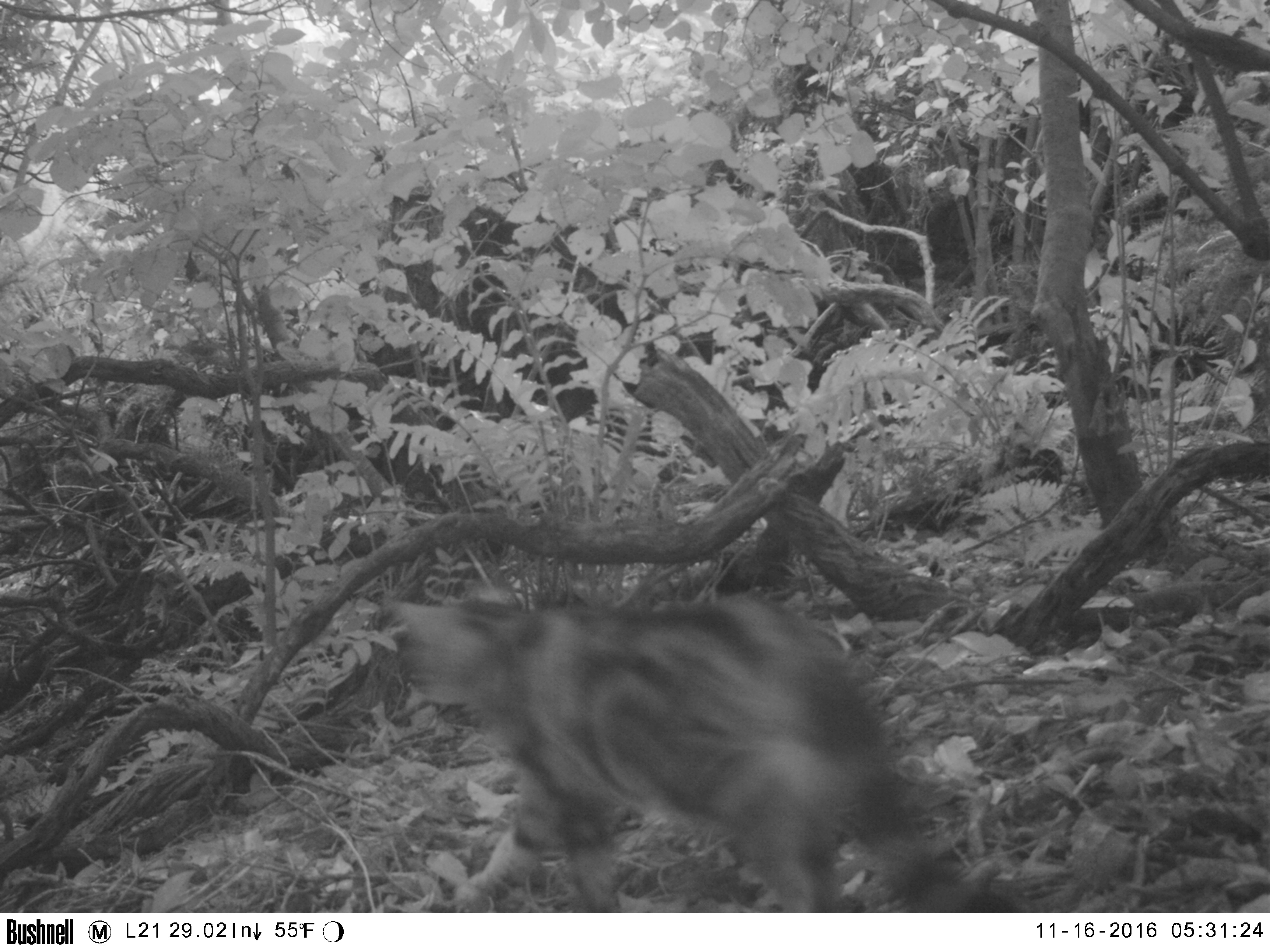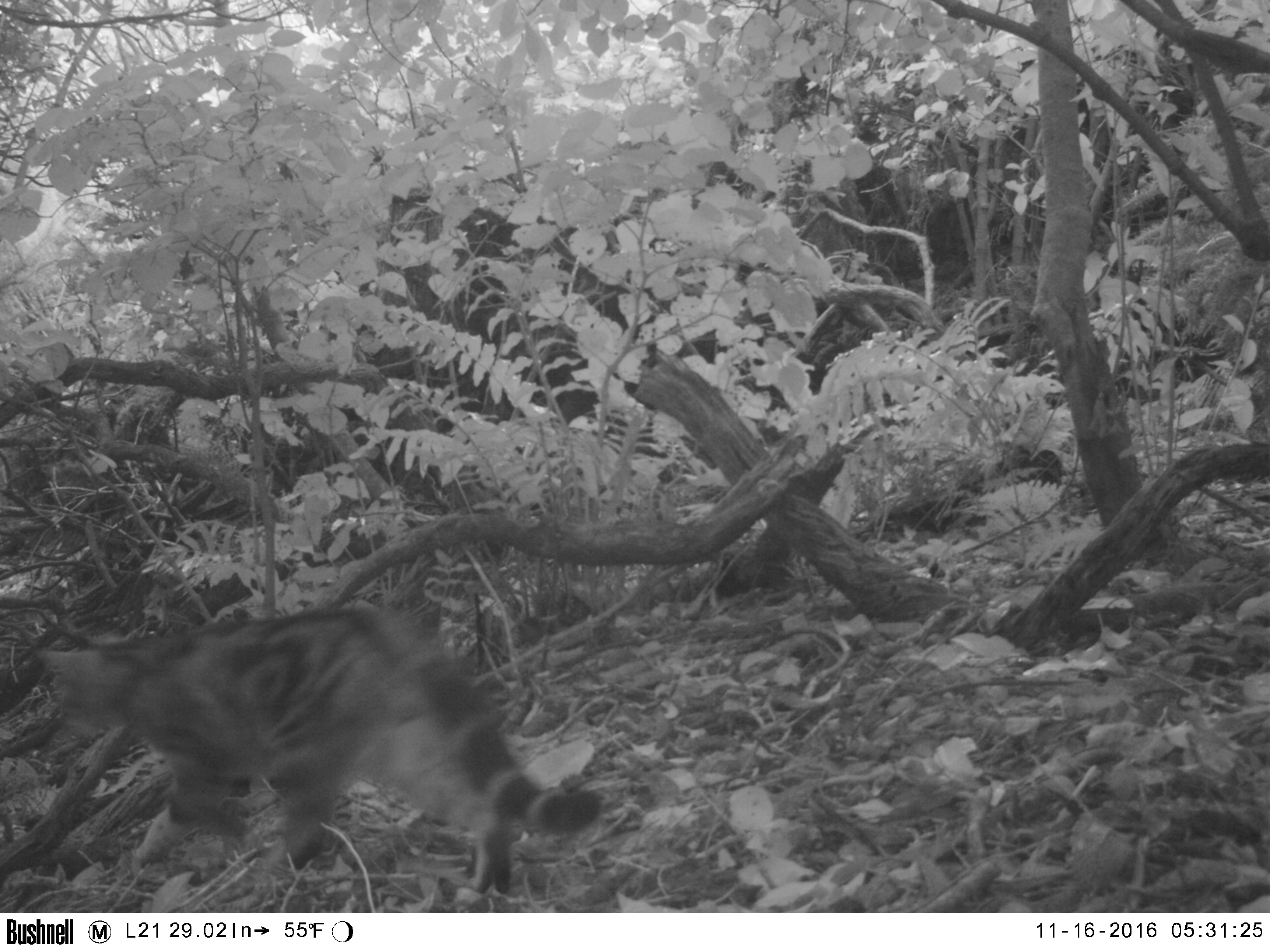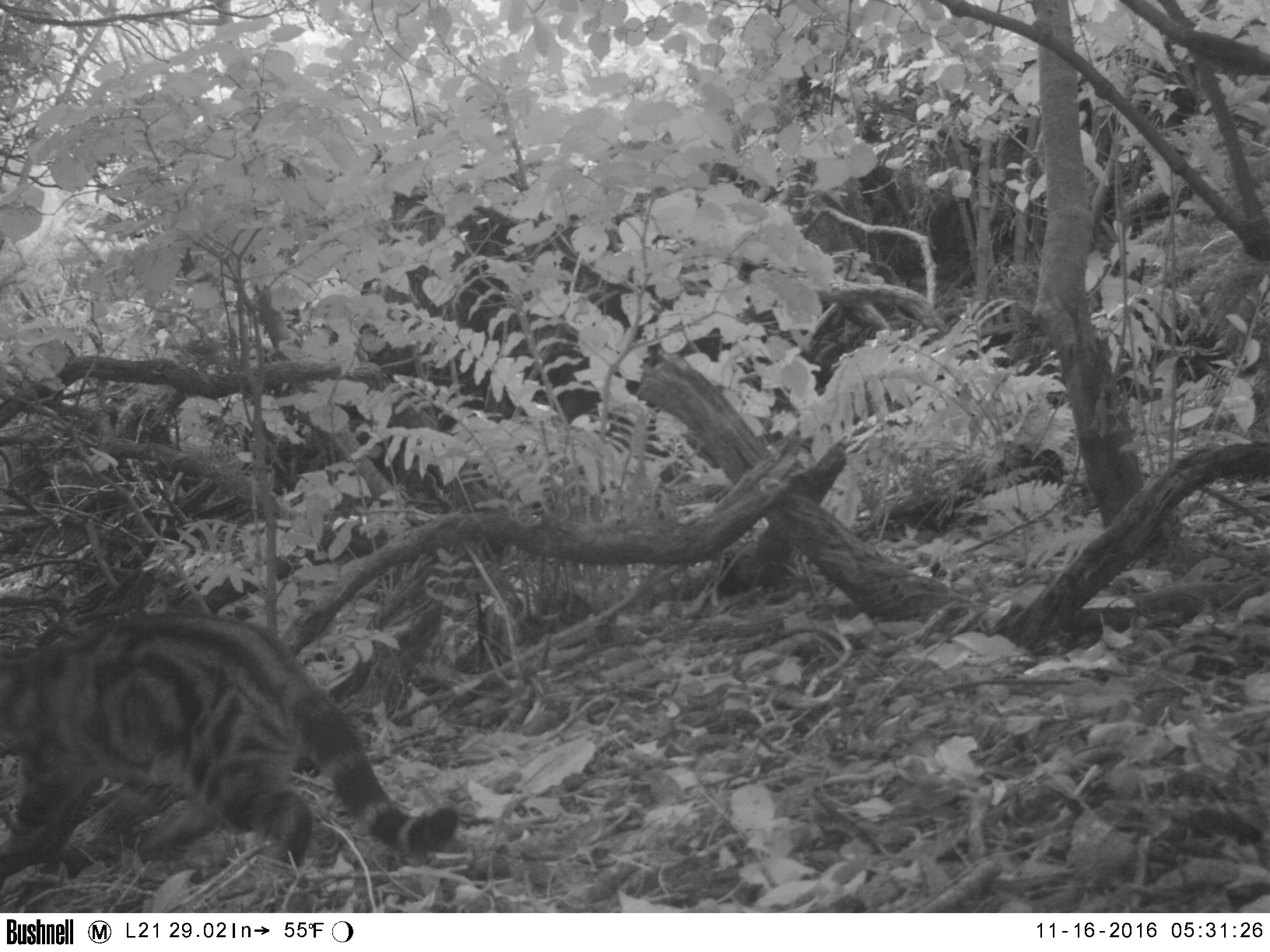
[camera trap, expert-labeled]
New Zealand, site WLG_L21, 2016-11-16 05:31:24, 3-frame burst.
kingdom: Animalia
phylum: Chordata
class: Mammalia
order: Carnivora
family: Felidae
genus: Felis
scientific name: Felis catus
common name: domestic cat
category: cat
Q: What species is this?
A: Cat (domestic cat) (Felis catus).